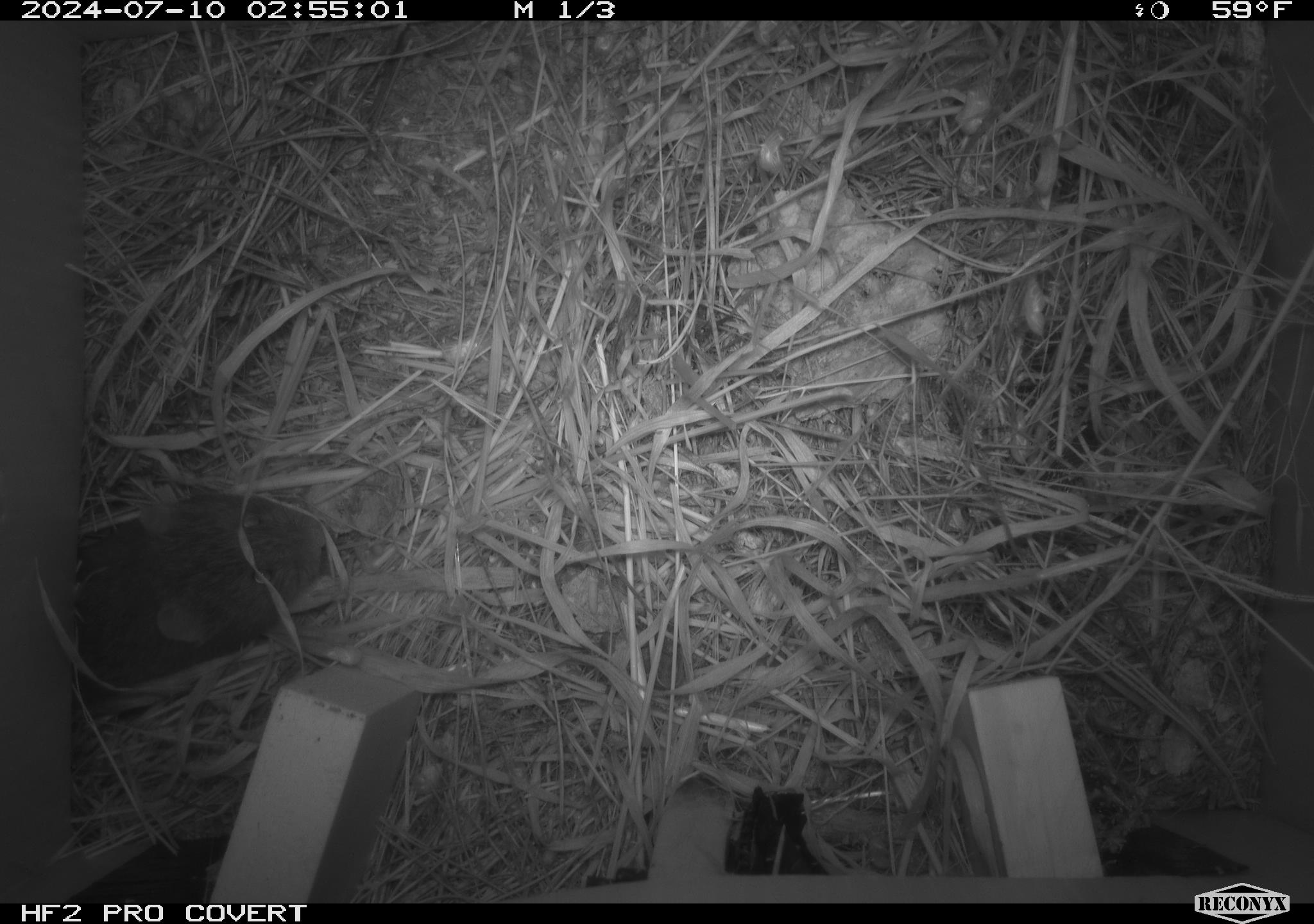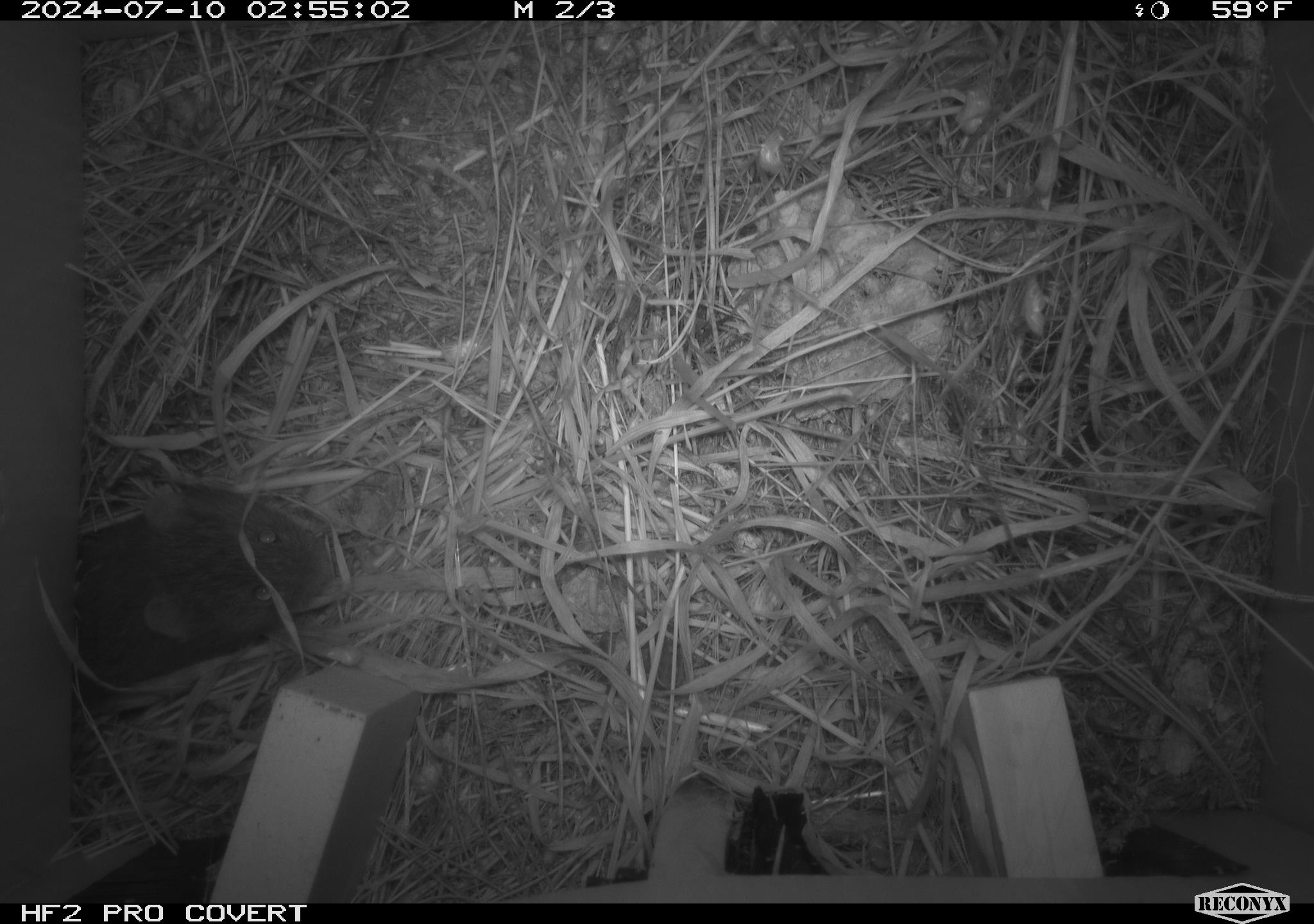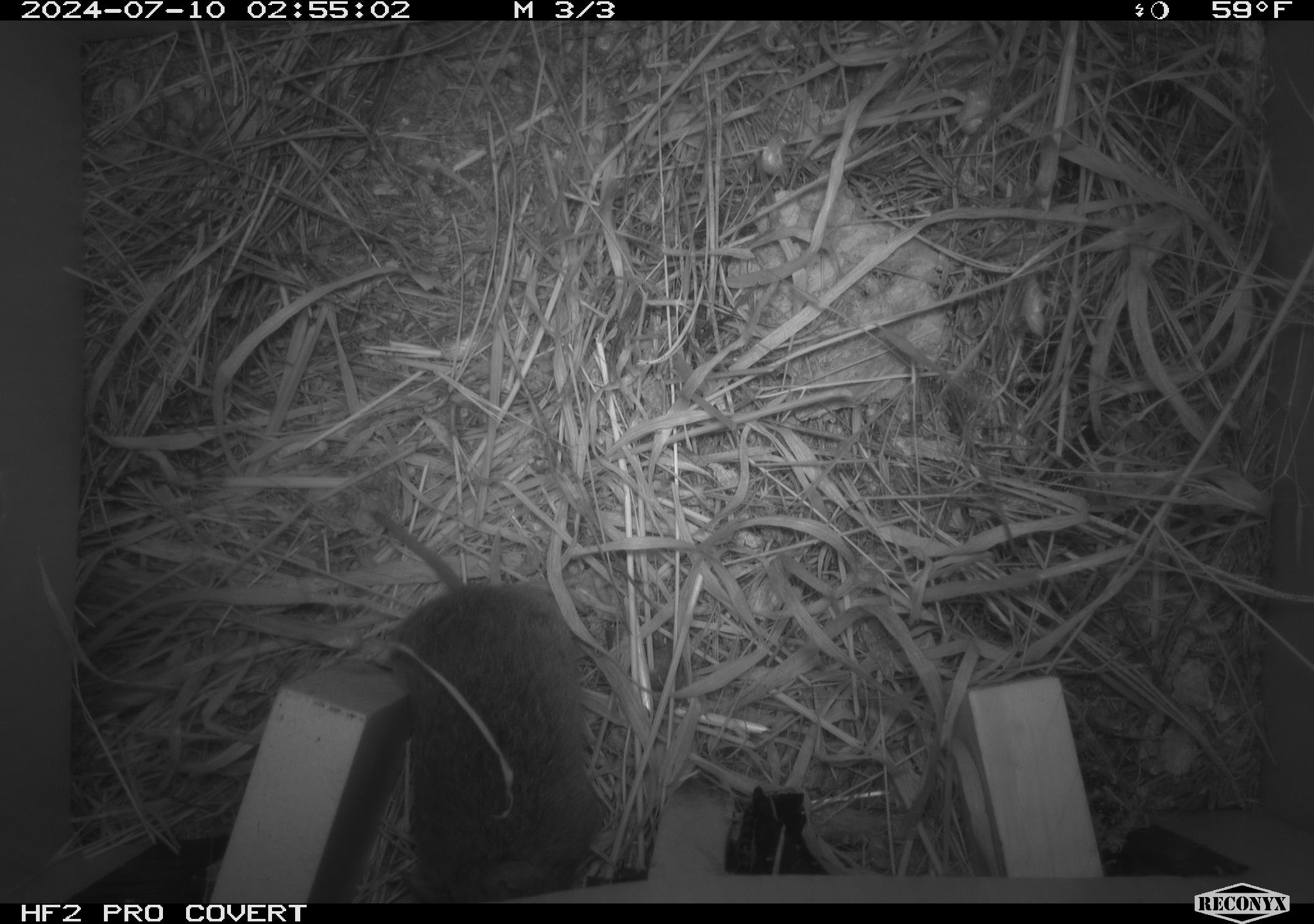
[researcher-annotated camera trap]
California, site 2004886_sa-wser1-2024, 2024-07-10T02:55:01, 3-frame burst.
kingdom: Animalia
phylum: Chordata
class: Mammalia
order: Rodentia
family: Cricetidae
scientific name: Arvicolinae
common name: voles, lemmings, and muskrats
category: arvicolinae subfamily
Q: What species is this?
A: Arvicolinae subfamily (voles, lemmings, and muskrats) (Arvicolinae).